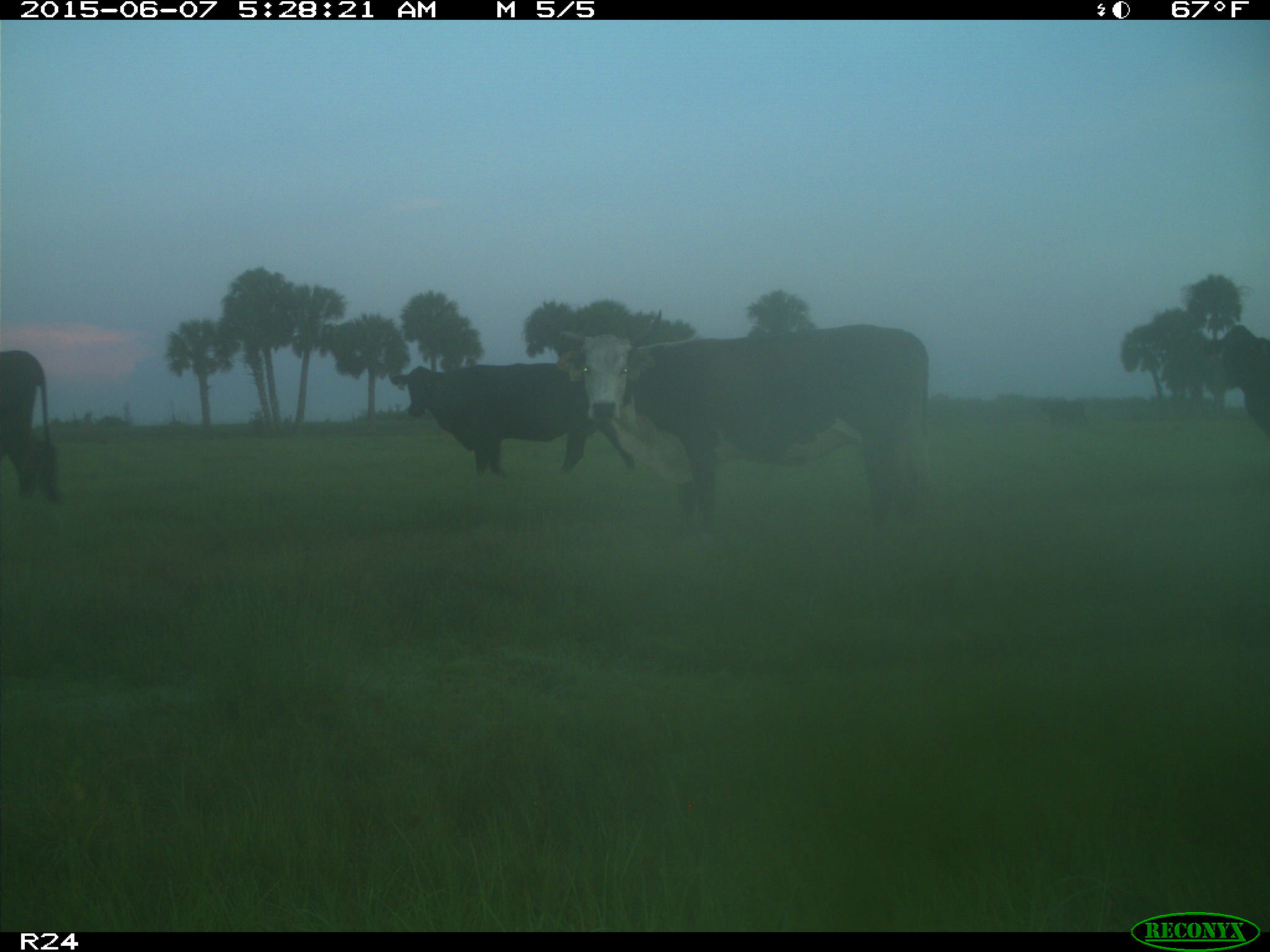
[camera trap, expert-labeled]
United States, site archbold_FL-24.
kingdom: Animalia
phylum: Chordata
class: Mammalia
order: Artiodactyla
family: Bovidae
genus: Bos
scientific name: Bos taurus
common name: domestic cow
Bos taurus (domestic cow).